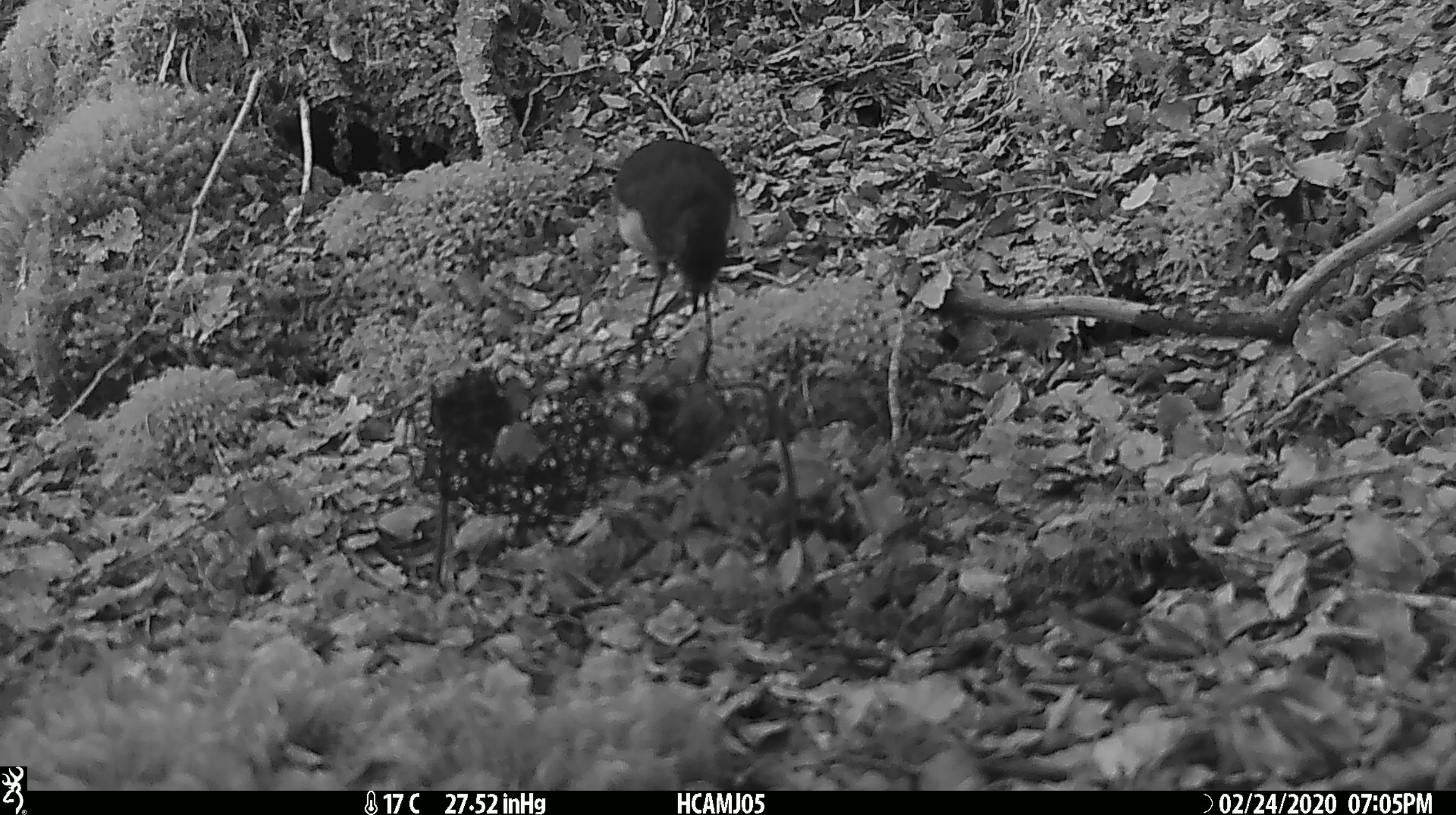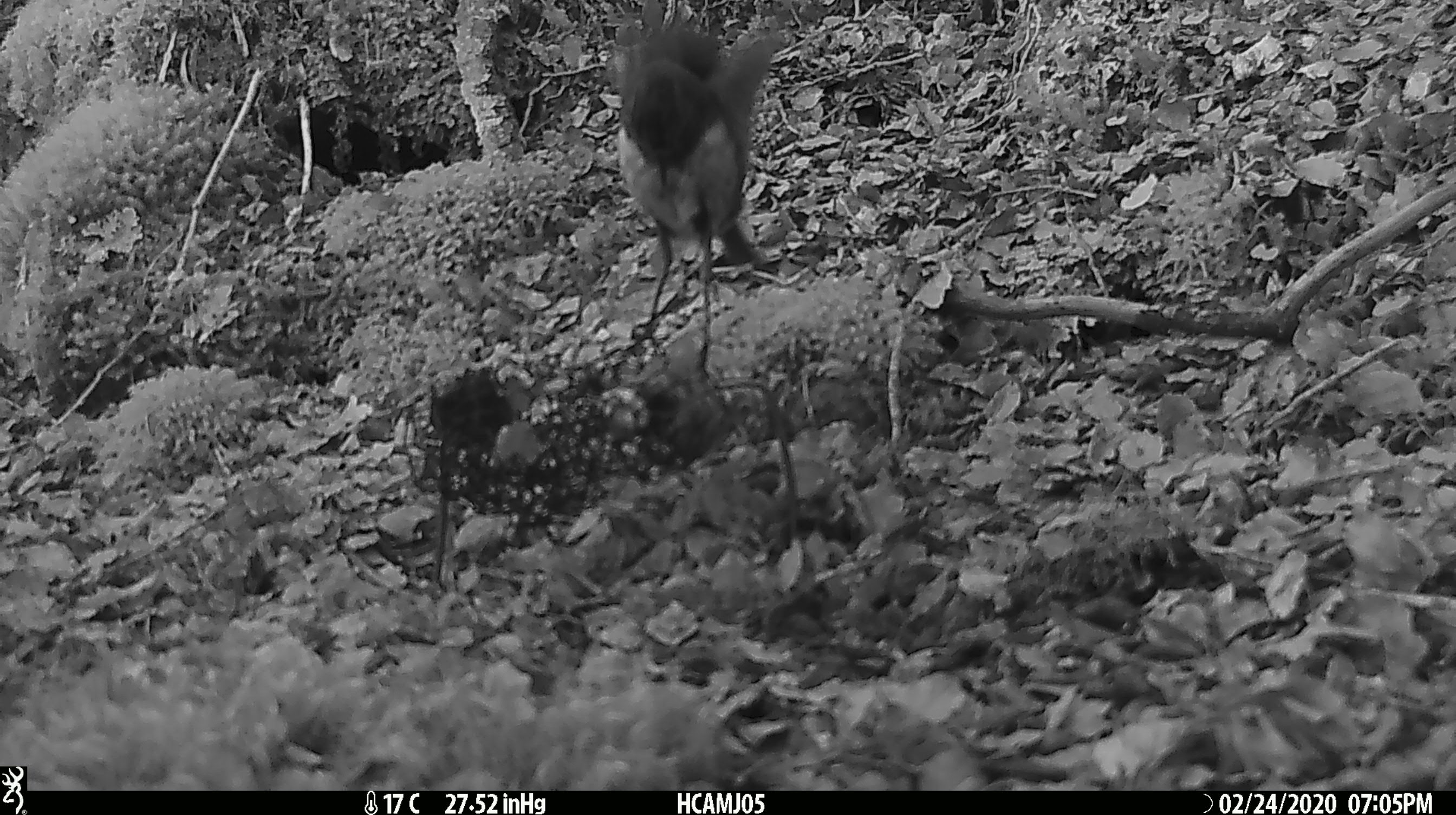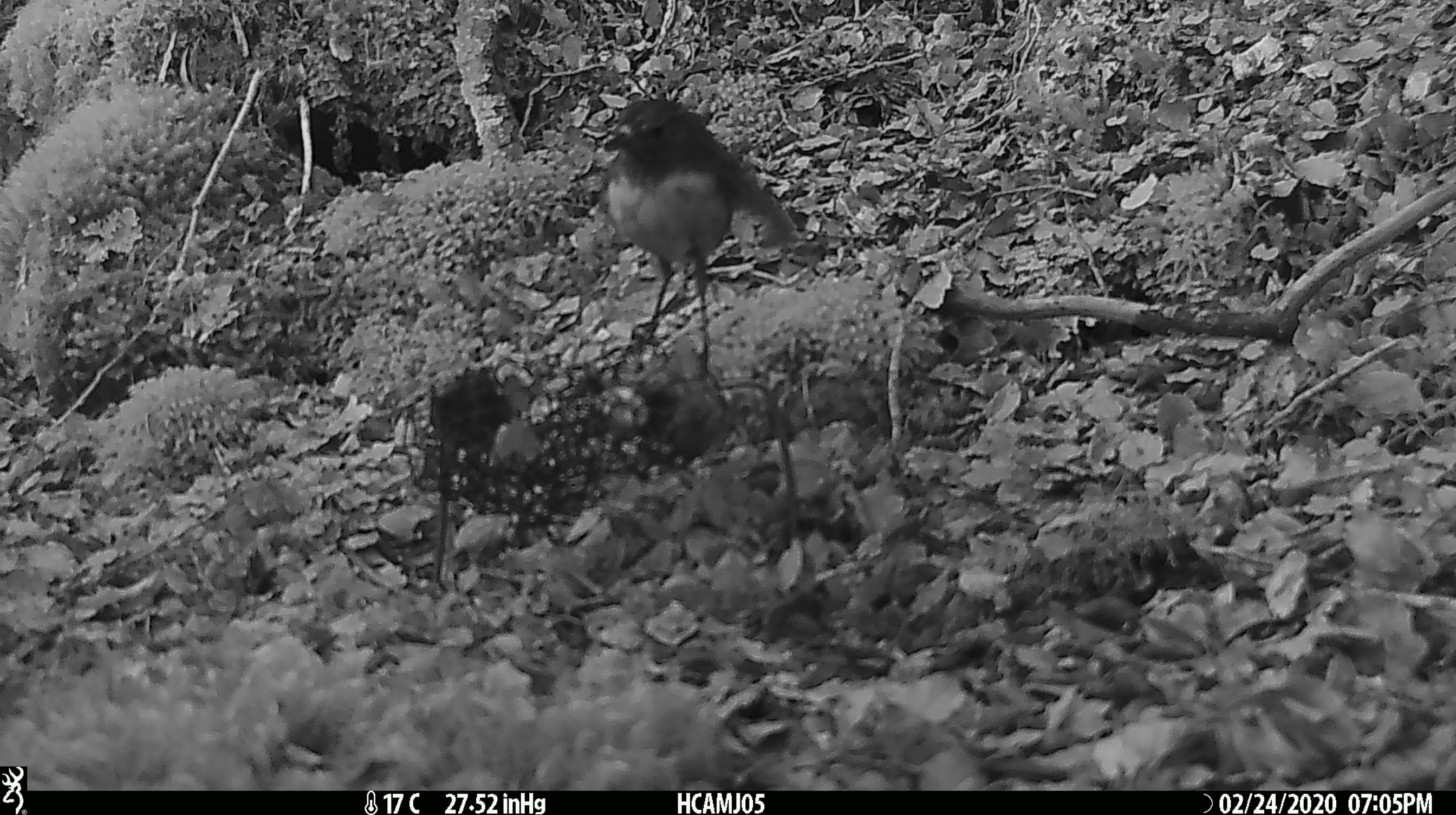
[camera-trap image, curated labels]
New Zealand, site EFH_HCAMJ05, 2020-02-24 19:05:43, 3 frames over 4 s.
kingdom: Animalia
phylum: Chordata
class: Aves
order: Passeriformes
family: Petroicidae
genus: Petroica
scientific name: Petroica australis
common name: new zealand robin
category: robin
Robin (new zealand robin) (Petroica australis).